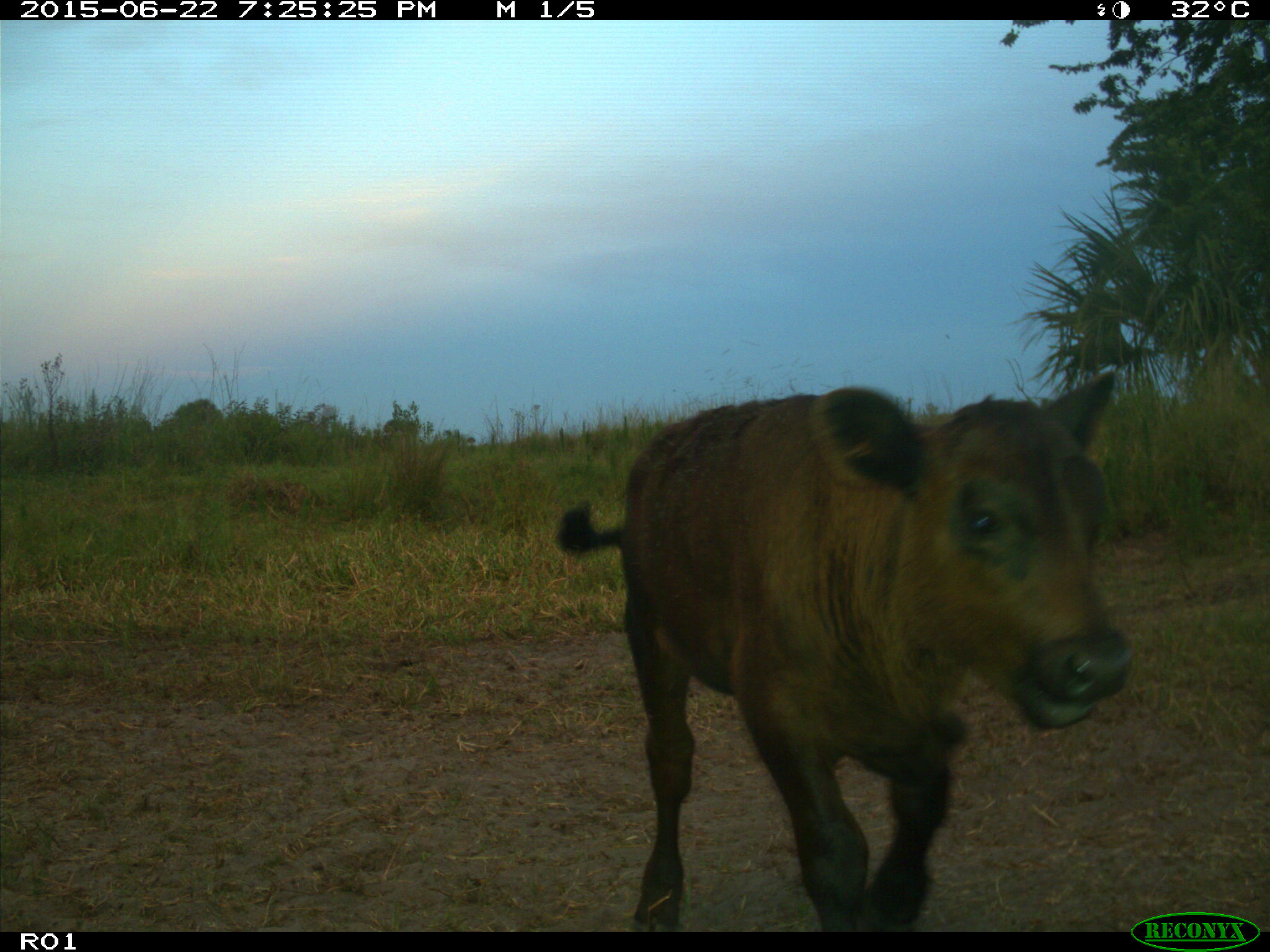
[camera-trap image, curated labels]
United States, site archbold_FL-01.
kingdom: Animalia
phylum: Chordata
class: Mammalia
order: Artiodactyla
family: Bovidae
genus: Bos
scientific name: Bos taurus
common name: domestic cow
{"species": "Bos taurus (domestic cow)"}